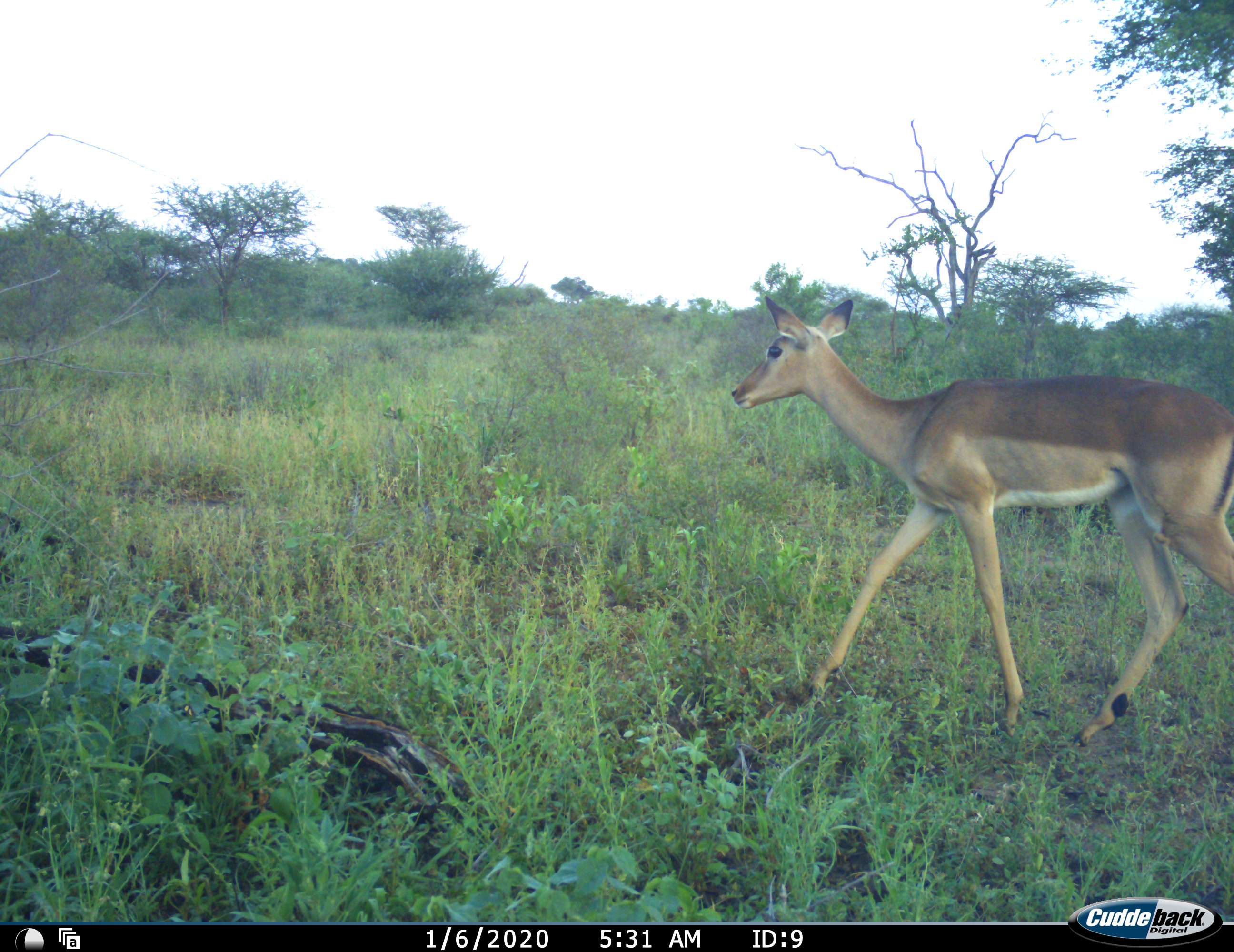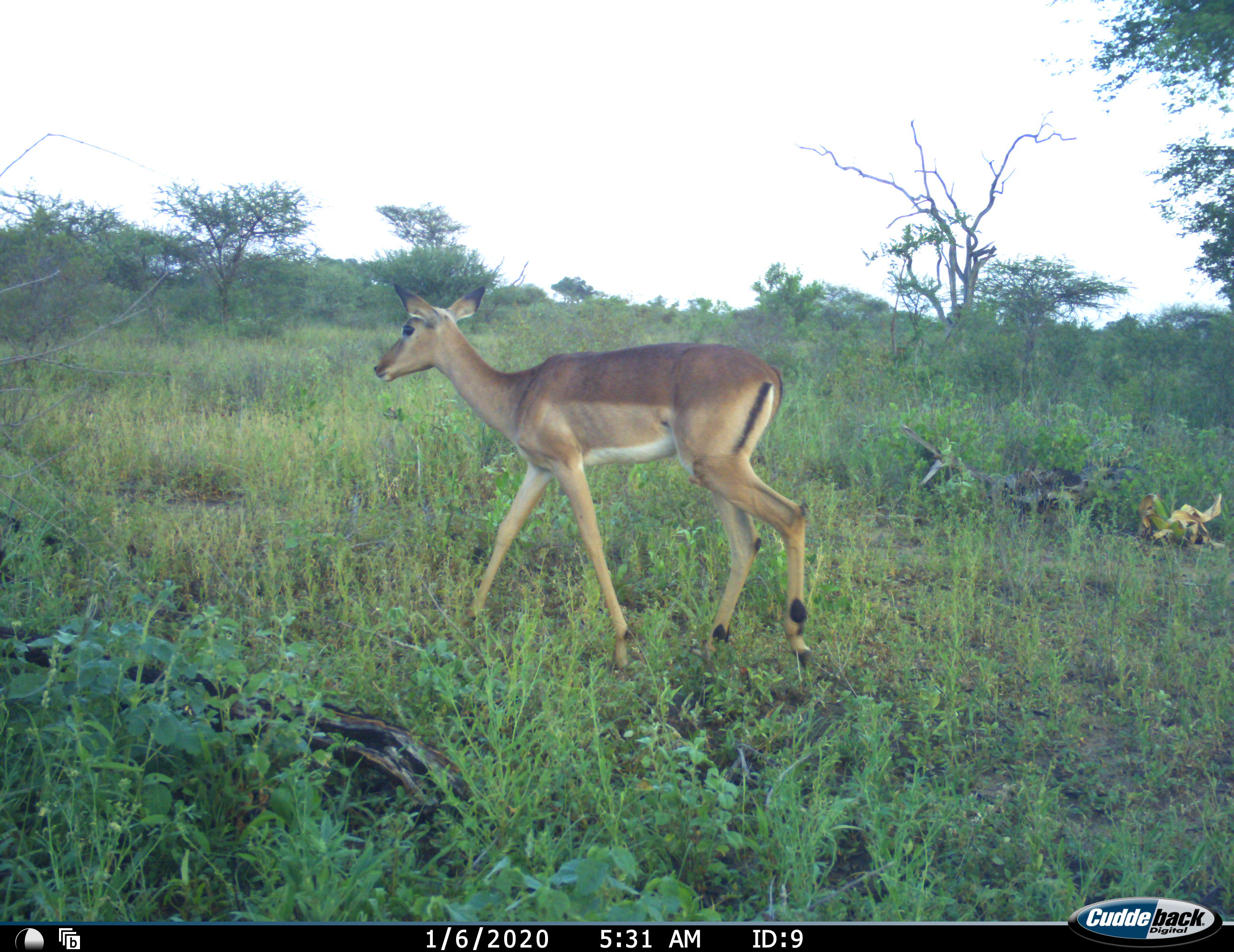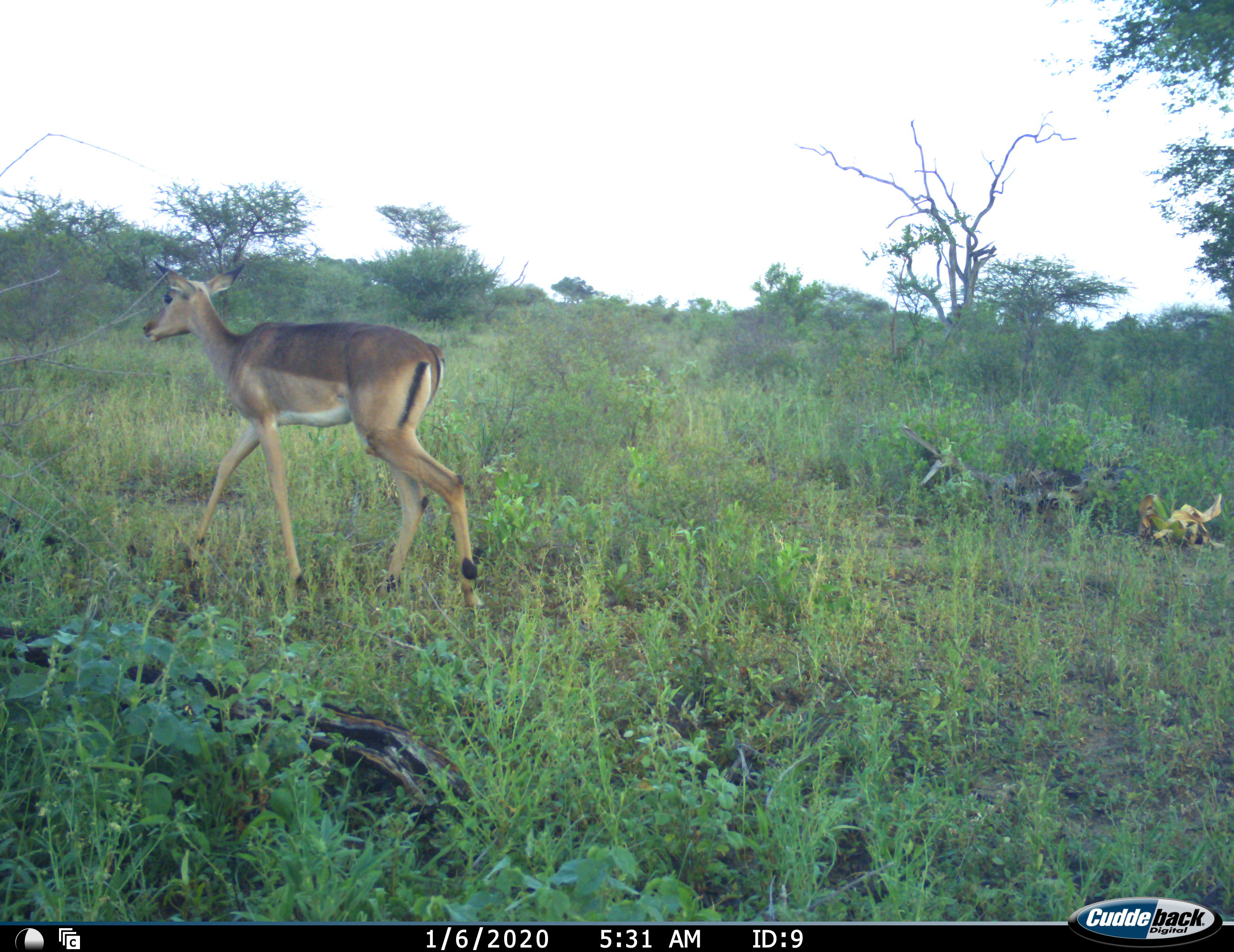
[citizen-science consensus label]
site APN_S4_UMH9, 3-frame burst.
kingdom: Animalia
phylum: Chordata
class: Mammalia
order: Artiodactyla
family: Bovidae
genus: Aepyceros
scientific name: Aepyceros melampus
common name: impala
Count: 1.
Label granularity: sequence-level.